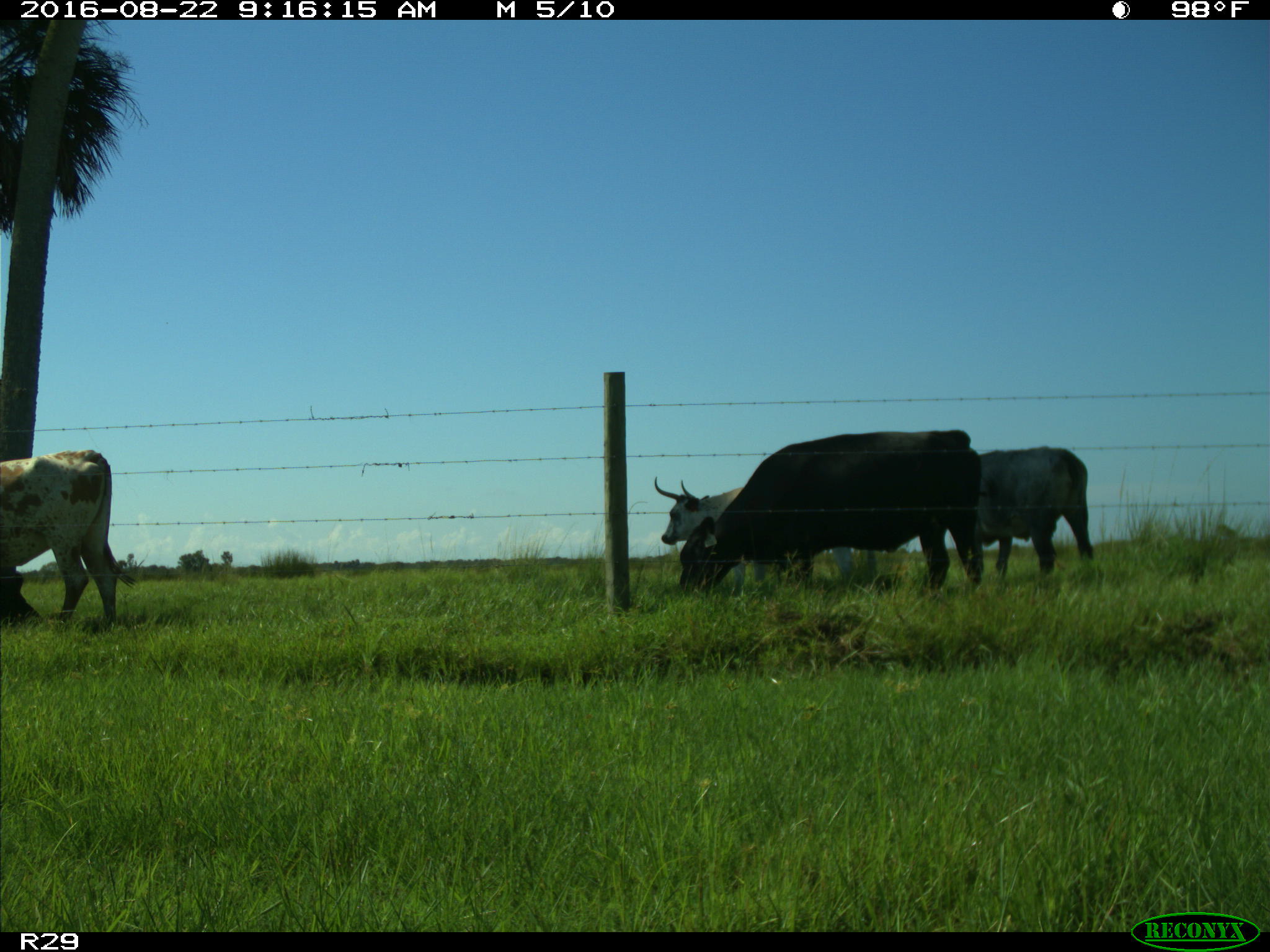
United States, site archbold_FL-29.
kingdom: Animalia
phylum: Chordata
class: Mammalia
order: Artiodactyla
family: Bovidae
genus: Bos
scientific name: Bos taurus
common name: domestic cow